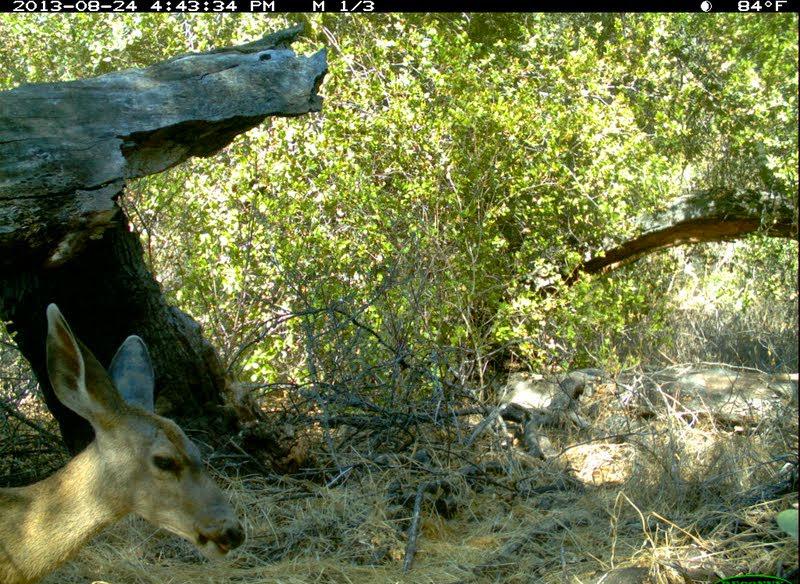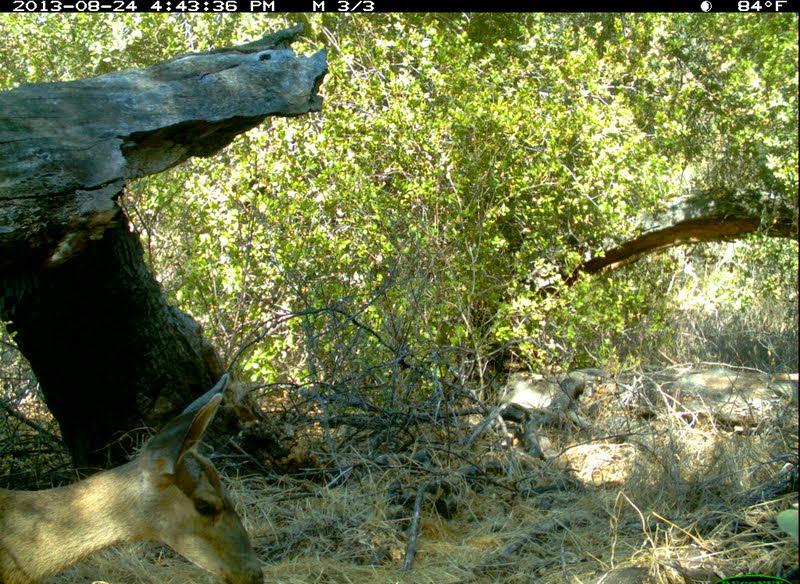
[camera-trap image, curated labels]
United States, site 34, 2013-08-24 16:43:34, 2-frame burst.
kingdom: Animalia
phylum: Chordata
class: Mammalia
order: Artiodactyla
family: Cervidae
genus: Odocoileus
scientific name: Odocoileus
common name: deer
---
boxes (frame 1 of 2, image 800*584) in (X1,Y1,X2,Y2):
deer: (0,302,245,584)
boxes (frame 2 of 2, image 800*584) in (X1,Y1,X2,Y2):
deer: (0,371,290,584)